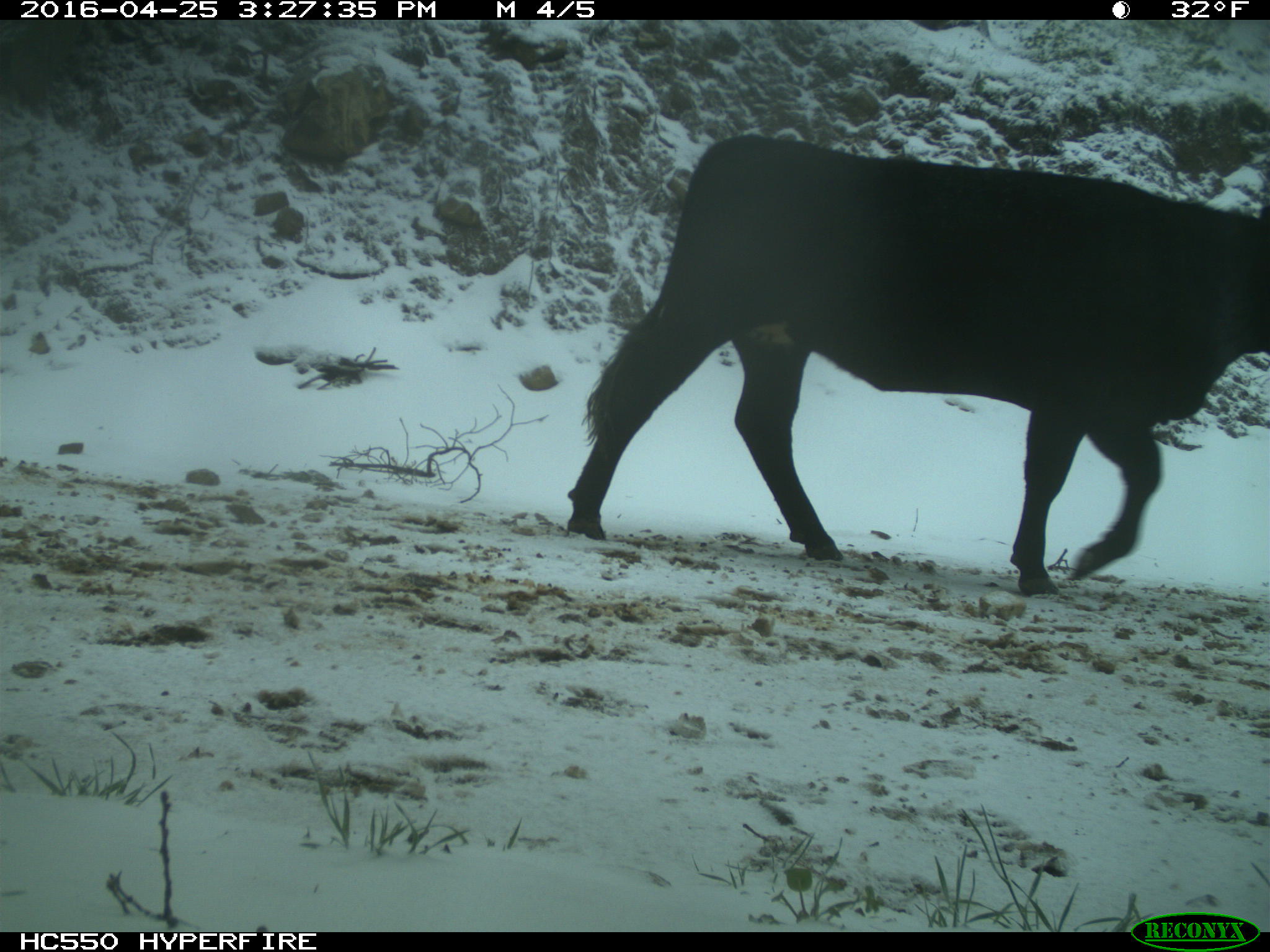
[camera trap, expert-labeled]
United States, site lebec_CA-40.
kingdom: Animalia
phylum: Chordata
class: Mammalia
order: Artiodactyla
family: Bovidae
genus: Bos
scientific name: Bos taurus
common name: domestic cow